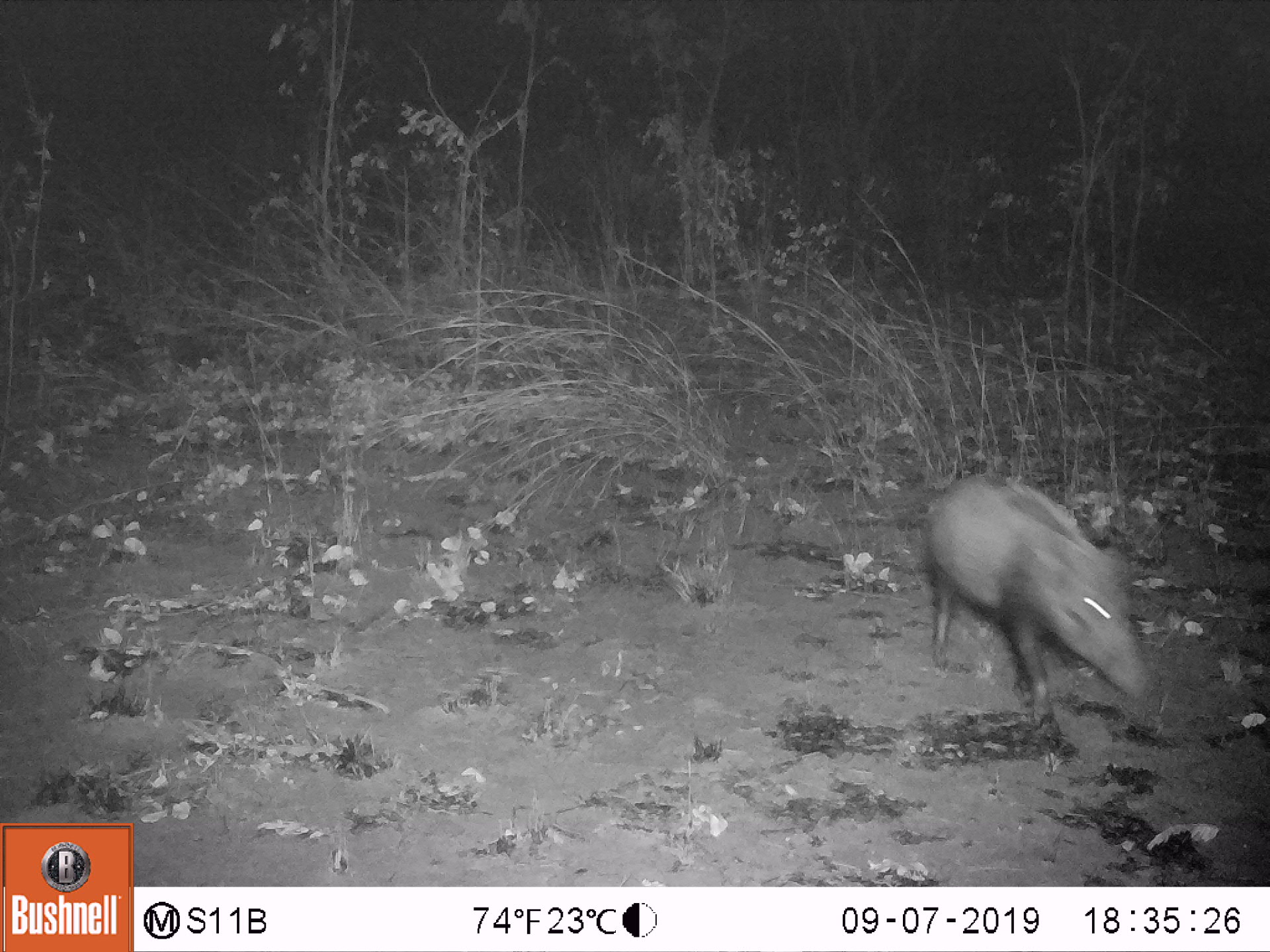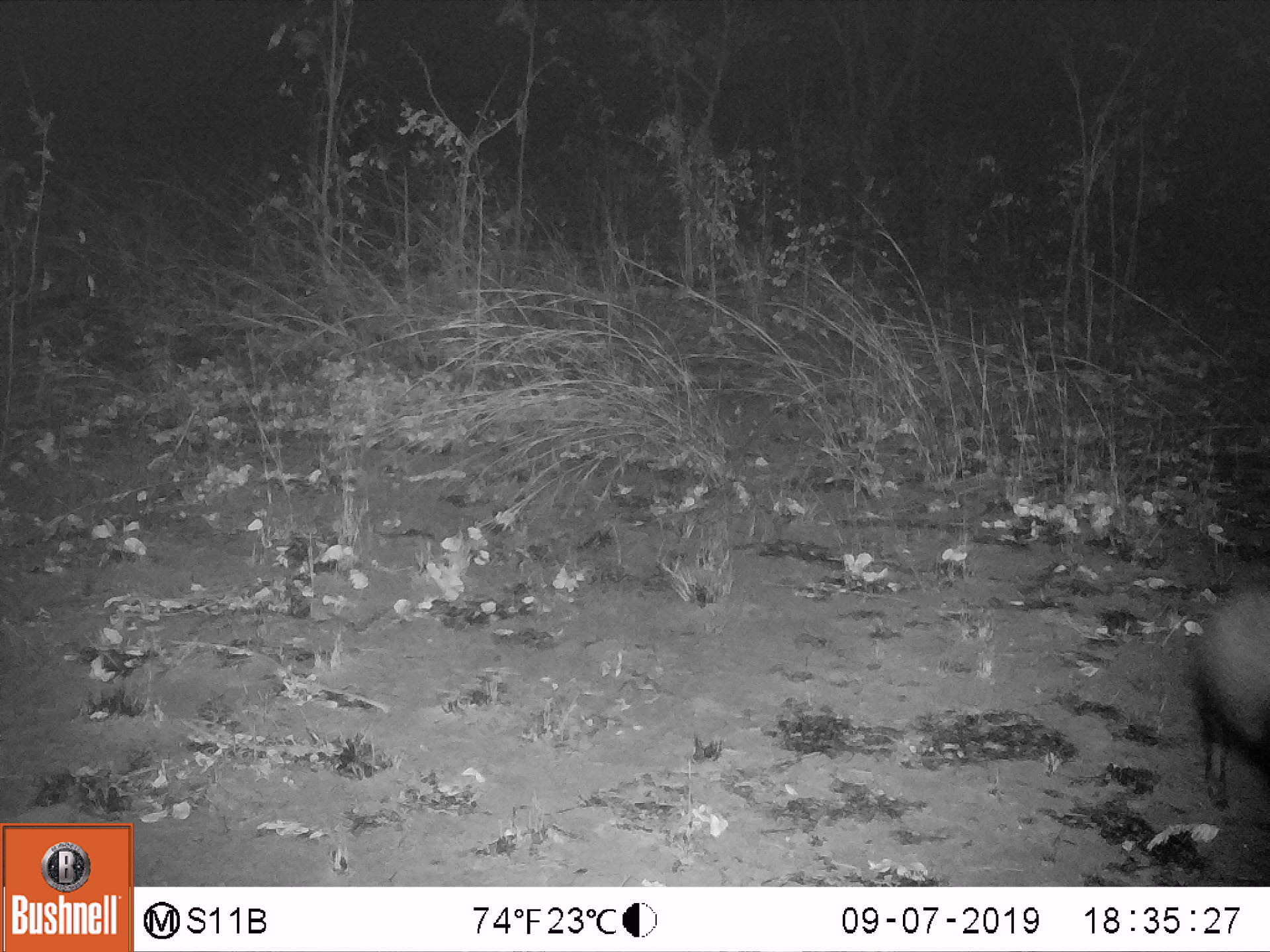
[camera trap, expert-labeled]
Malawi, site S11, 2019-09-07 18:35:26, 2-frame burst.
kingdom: Animalia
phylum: Chordata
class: Mammalia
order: Artiodactyla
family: Suidae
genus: Potamochoerus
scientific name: Potamochoerus larvatus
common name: bushpig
Bushpig (Potamochoerus larvatus), count 1.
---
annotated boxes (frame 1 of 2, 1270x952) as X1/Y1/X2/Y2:
bushpig: 918/469/1158/712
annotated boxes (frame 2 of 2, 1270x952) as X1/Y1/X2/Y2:
bushpig: 1173/576/1264/806